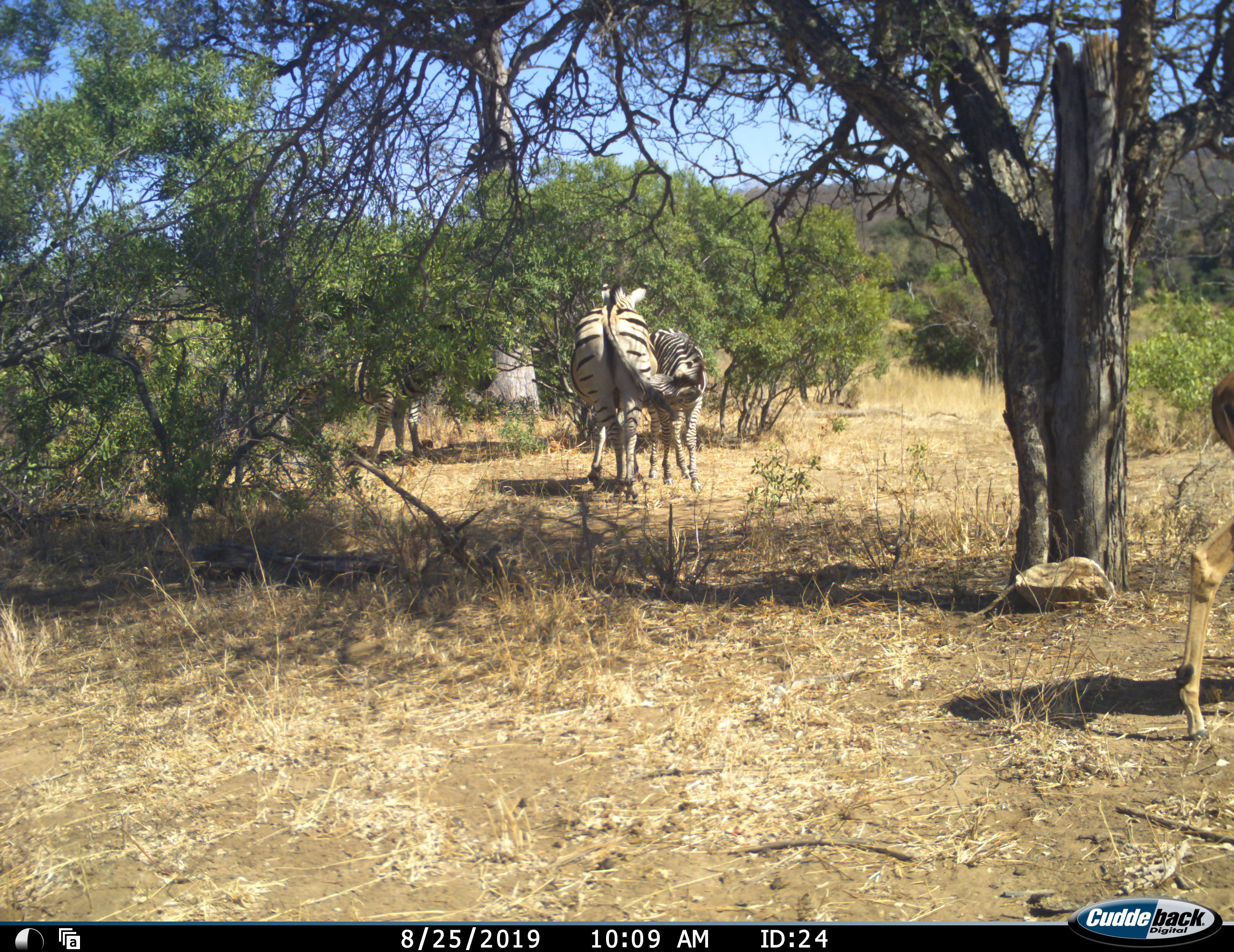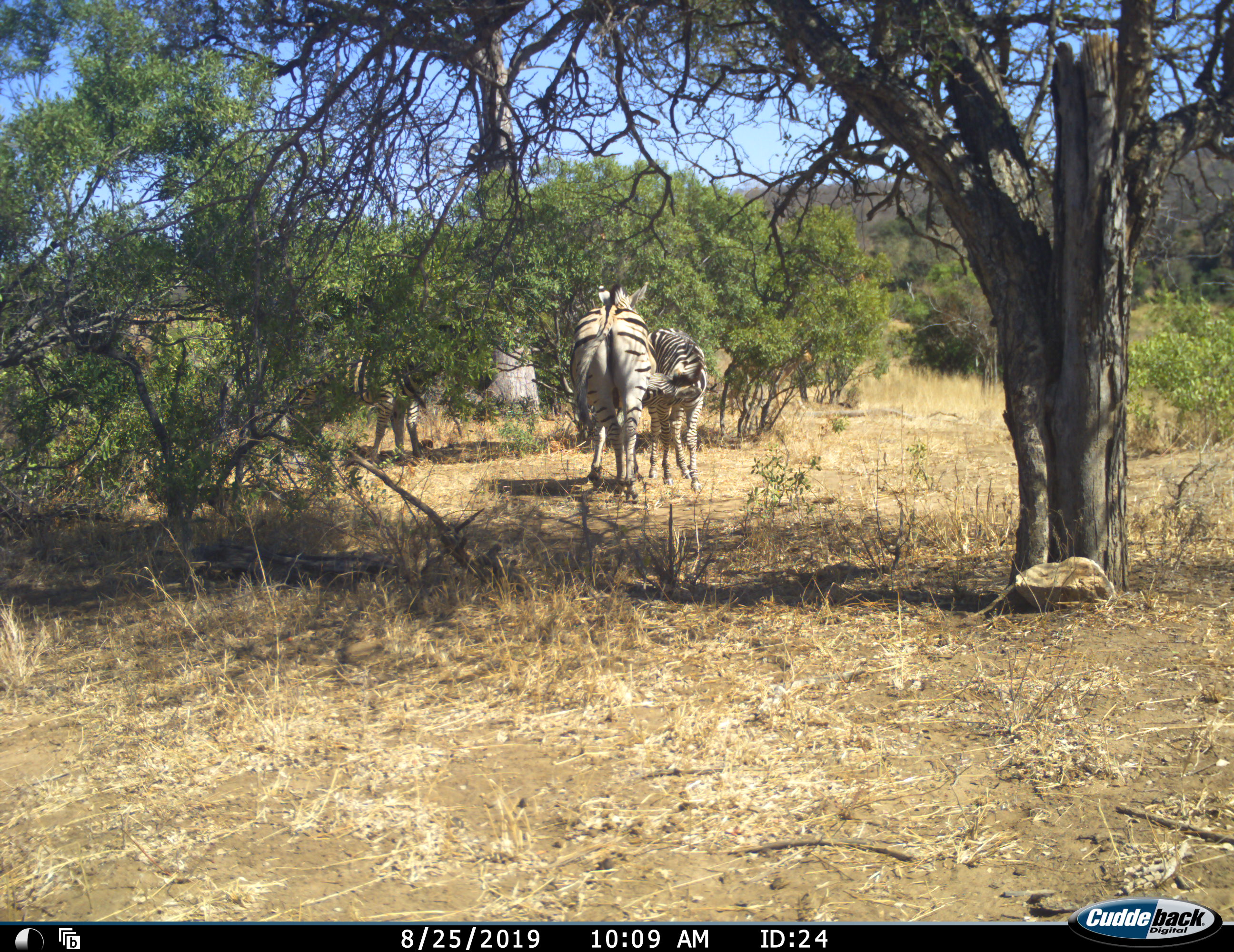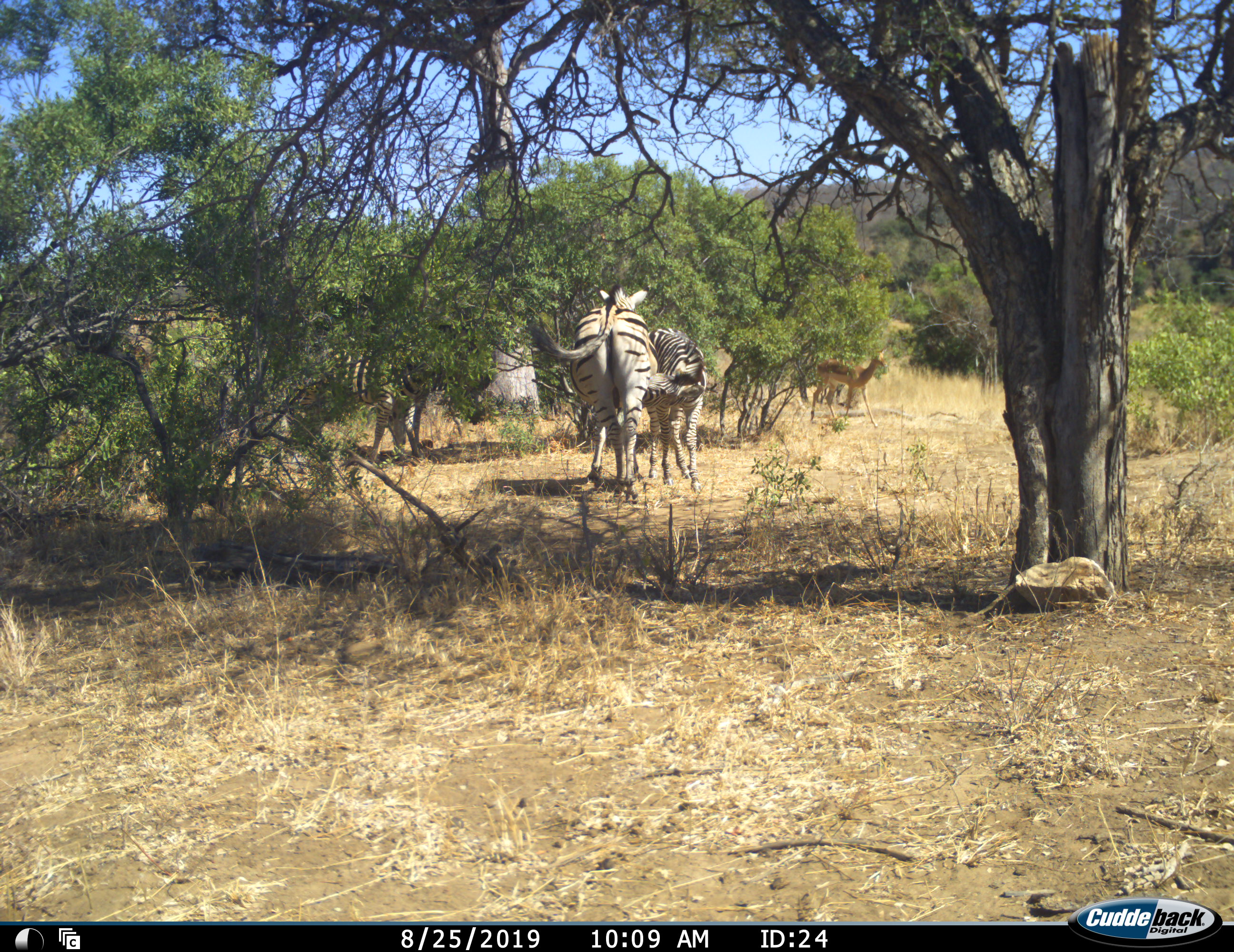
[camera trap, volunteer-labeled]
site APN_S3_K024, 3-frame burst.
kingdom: Animalia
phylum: Chordata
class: Mammalia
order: Artiodactyla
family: Bovidae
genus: Aepyceros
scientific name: Aepyceros melampus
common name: impala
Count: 2.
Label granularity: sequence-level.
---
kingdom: Animalia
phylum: Chordata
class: Mammalia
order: Perissodactyla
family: Equidae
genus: Equus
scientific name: Equus quagga burchellii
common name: burchell's zebra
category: zebraburchells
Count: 3.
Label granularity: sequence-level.